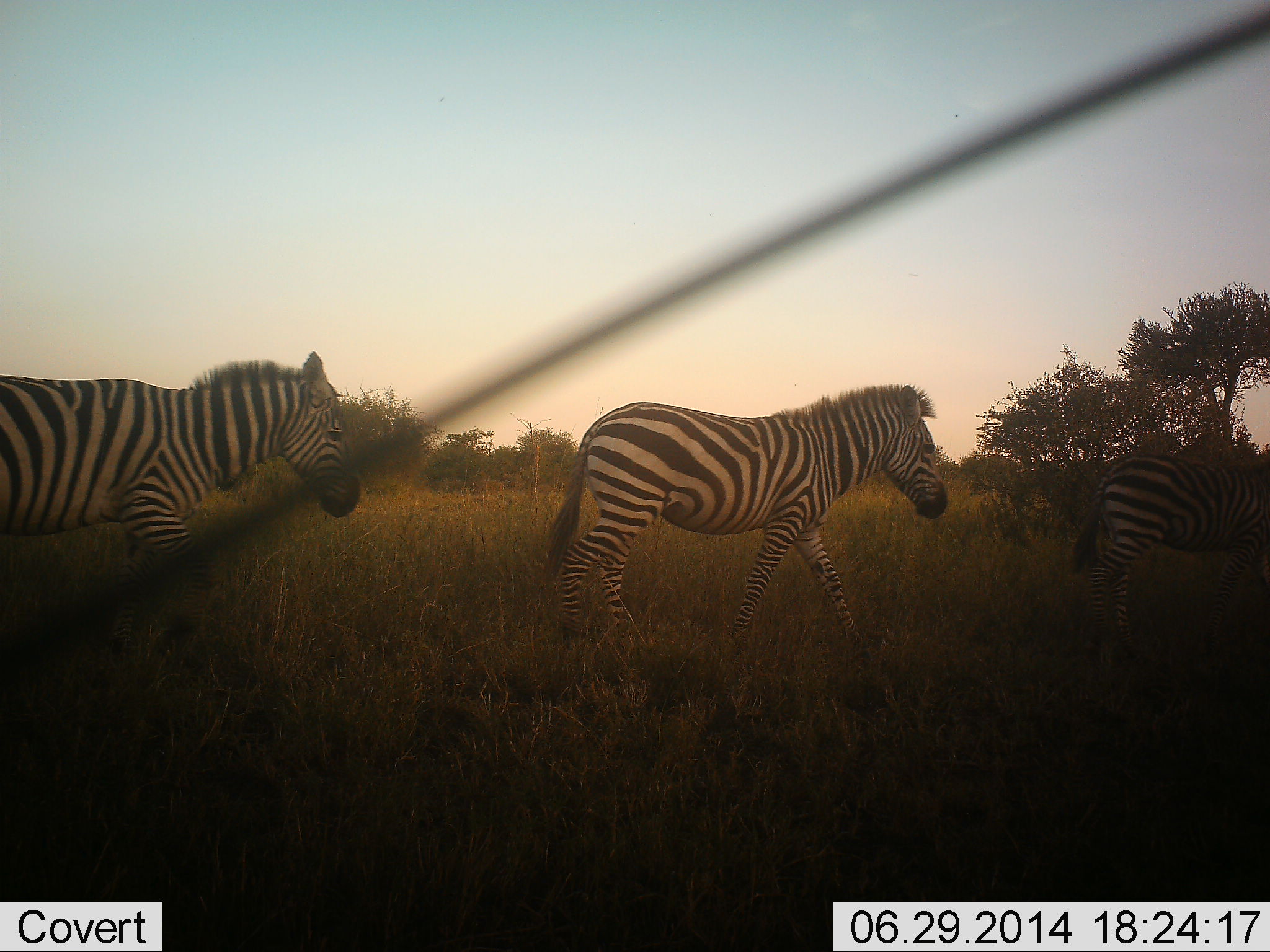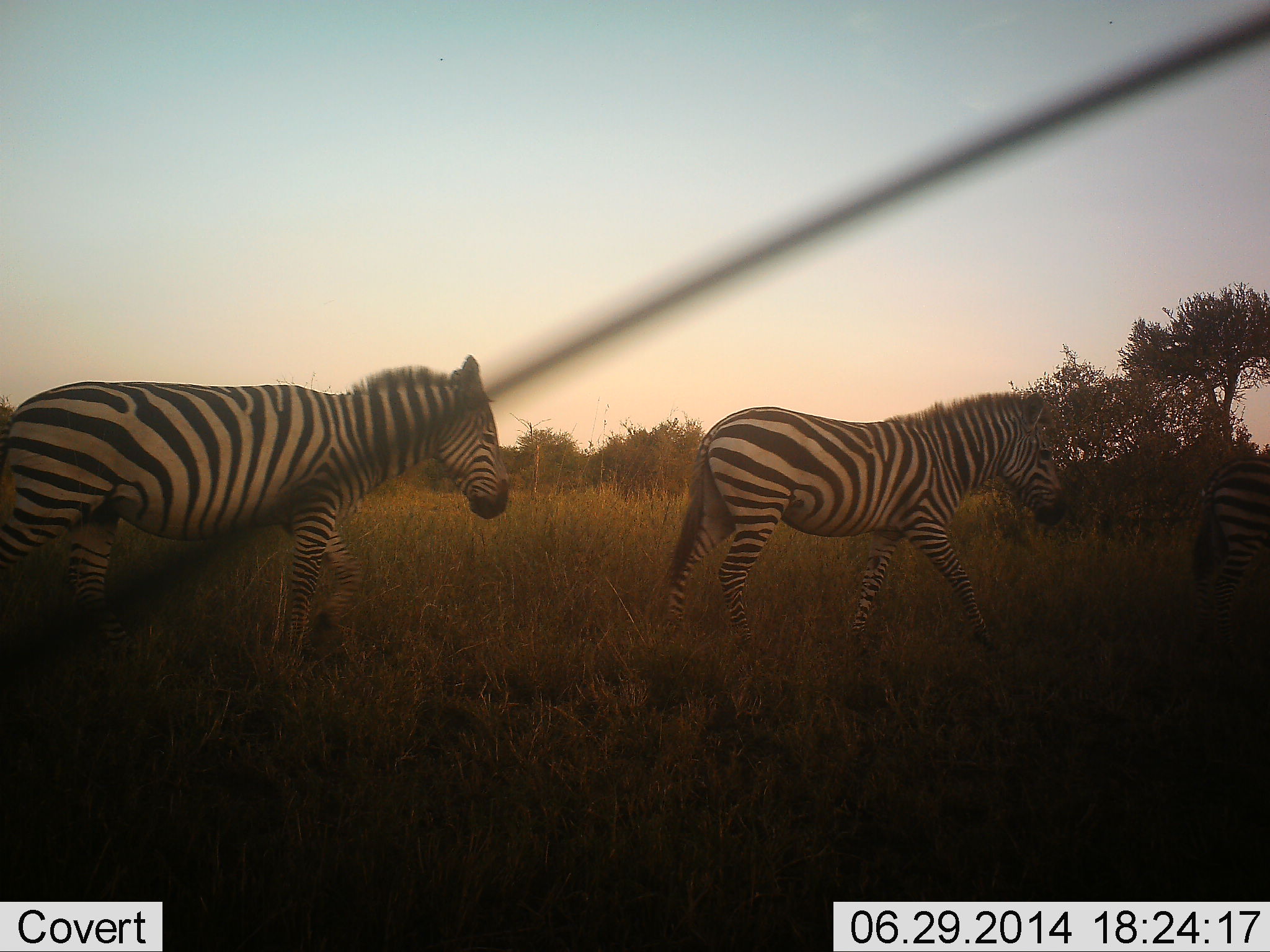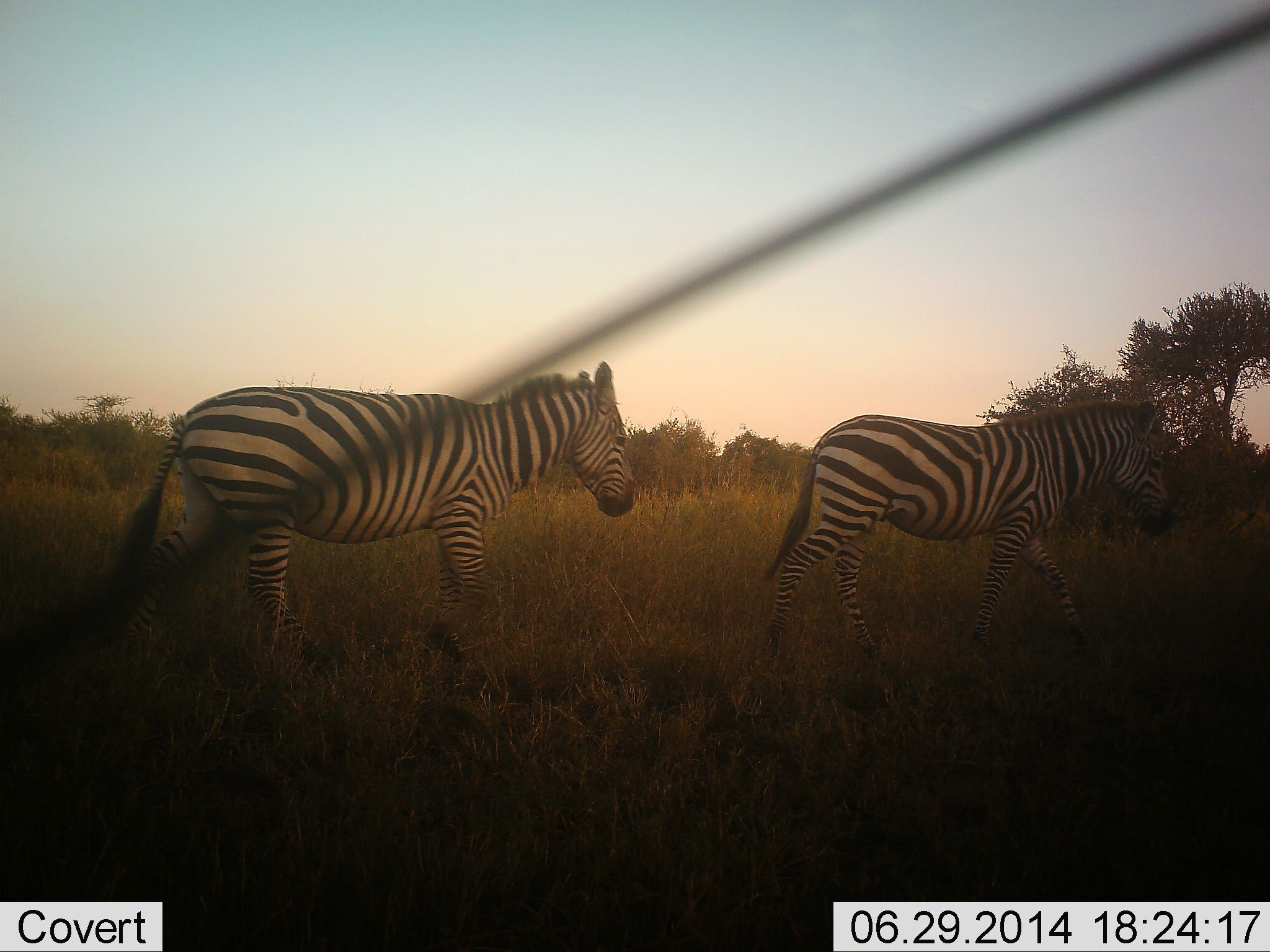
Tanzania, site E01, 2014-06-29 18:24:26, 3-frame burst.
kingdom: Animalia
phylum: Chordata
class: Mammalia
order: Perissodactyla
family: Equidae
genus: Equus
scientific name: Equus quagga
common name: plains zebra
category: zebra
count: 3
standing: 0%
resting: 0%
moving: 100%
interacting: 0%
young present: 10%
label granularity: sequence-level